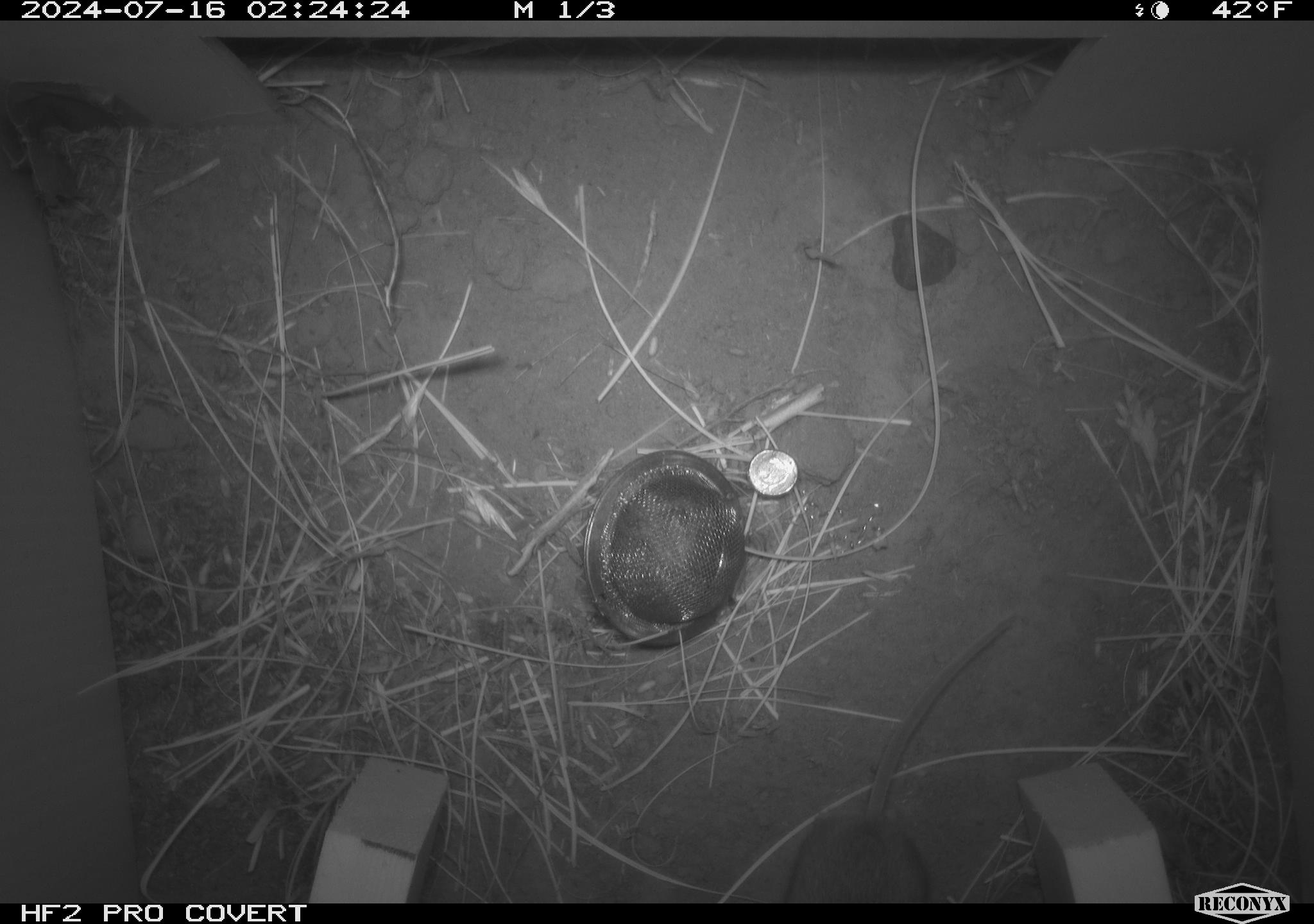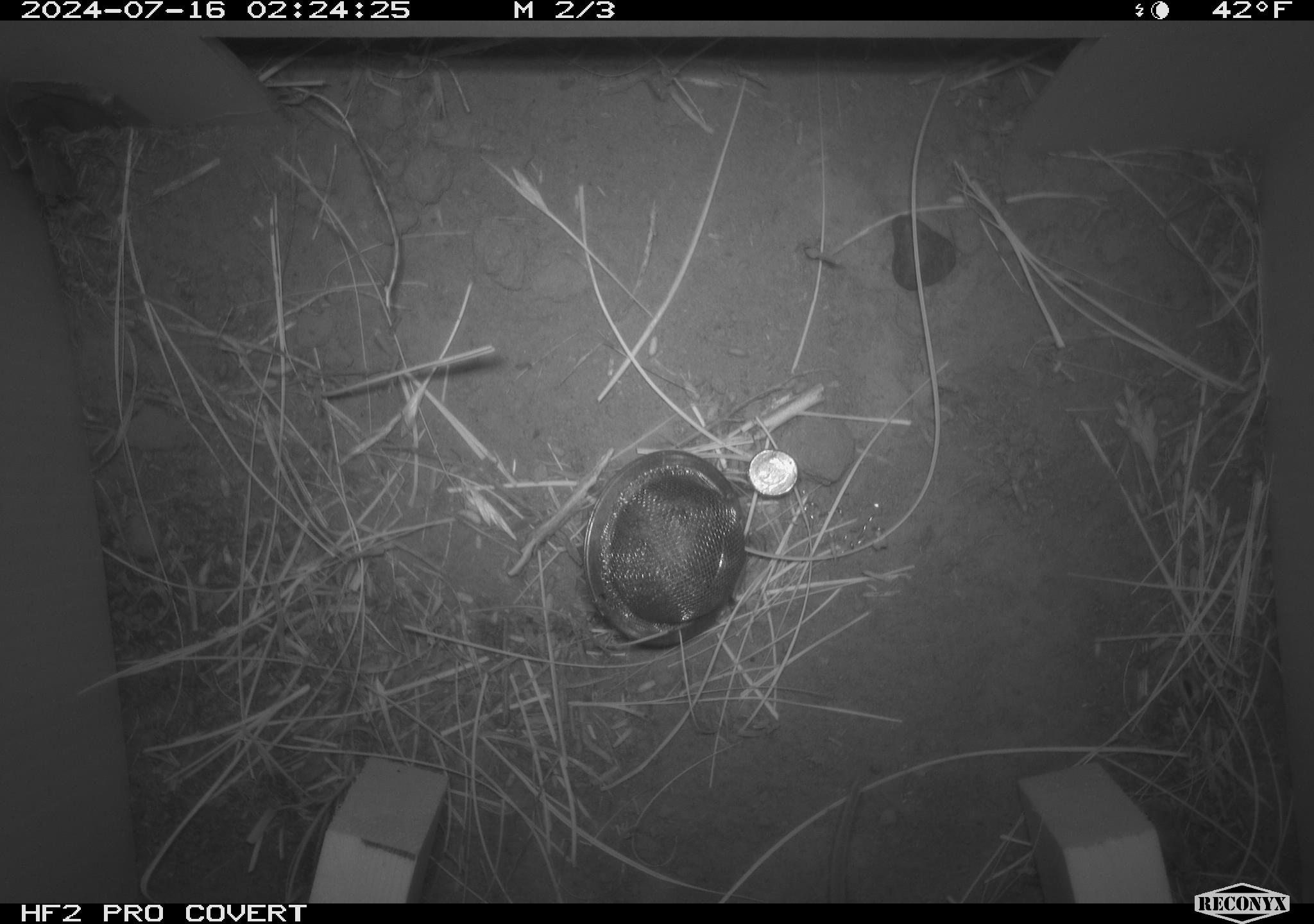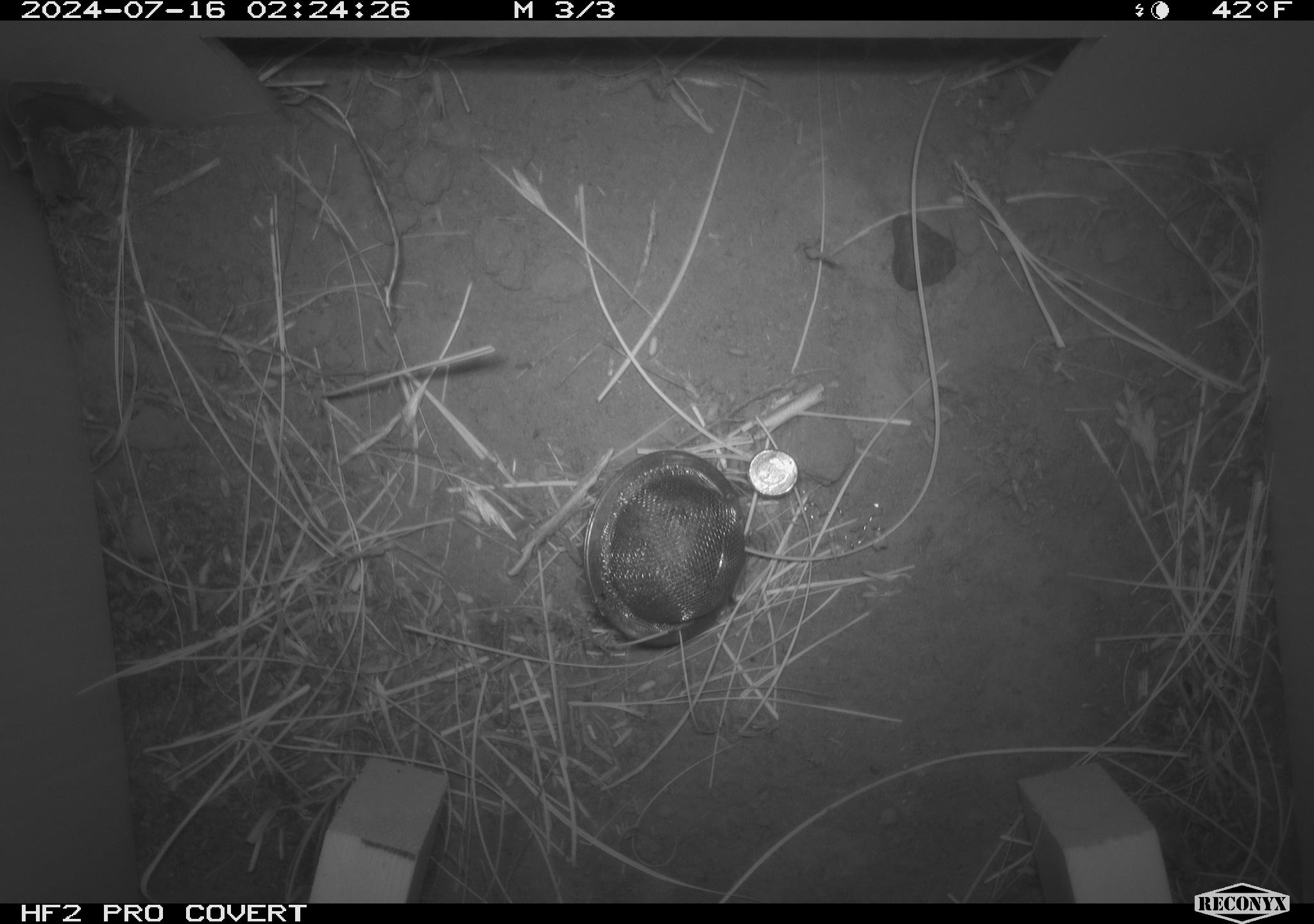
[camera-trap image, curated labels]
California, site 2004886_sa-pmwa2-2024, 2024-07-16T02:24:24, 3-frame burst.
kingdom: Animalia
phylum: Chordata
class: Mammalia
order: Rodentia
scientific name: Rodentia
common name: mouse species